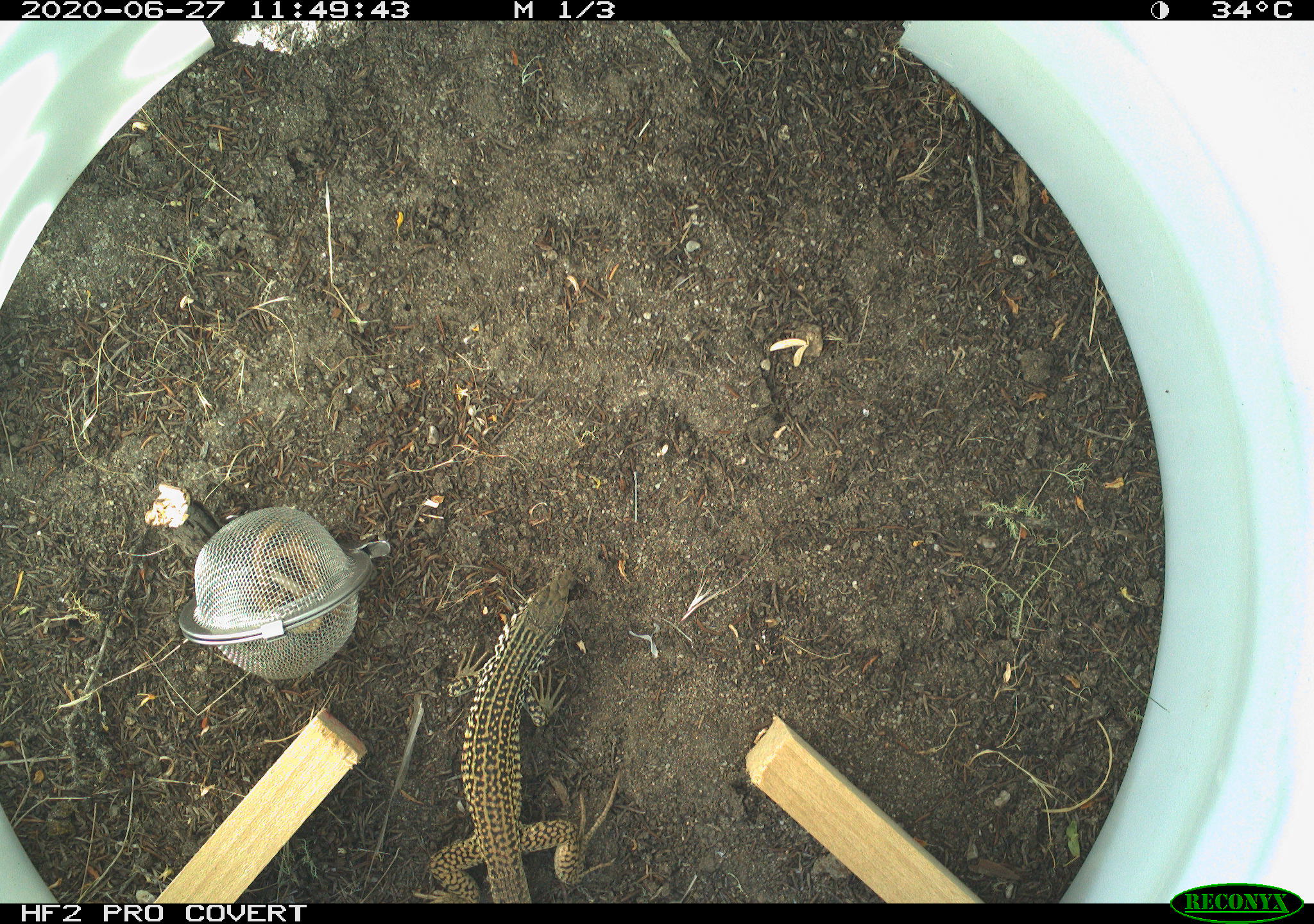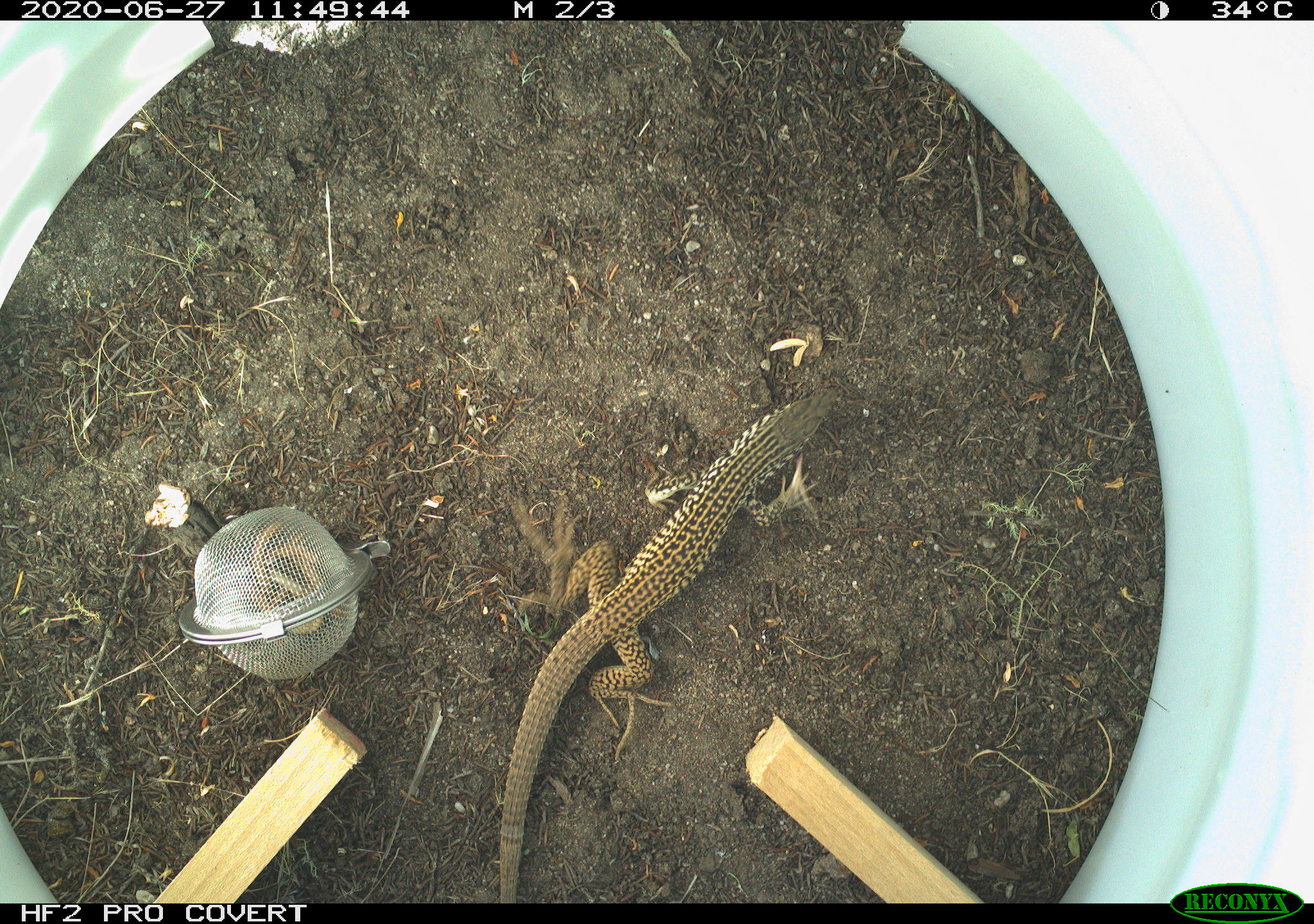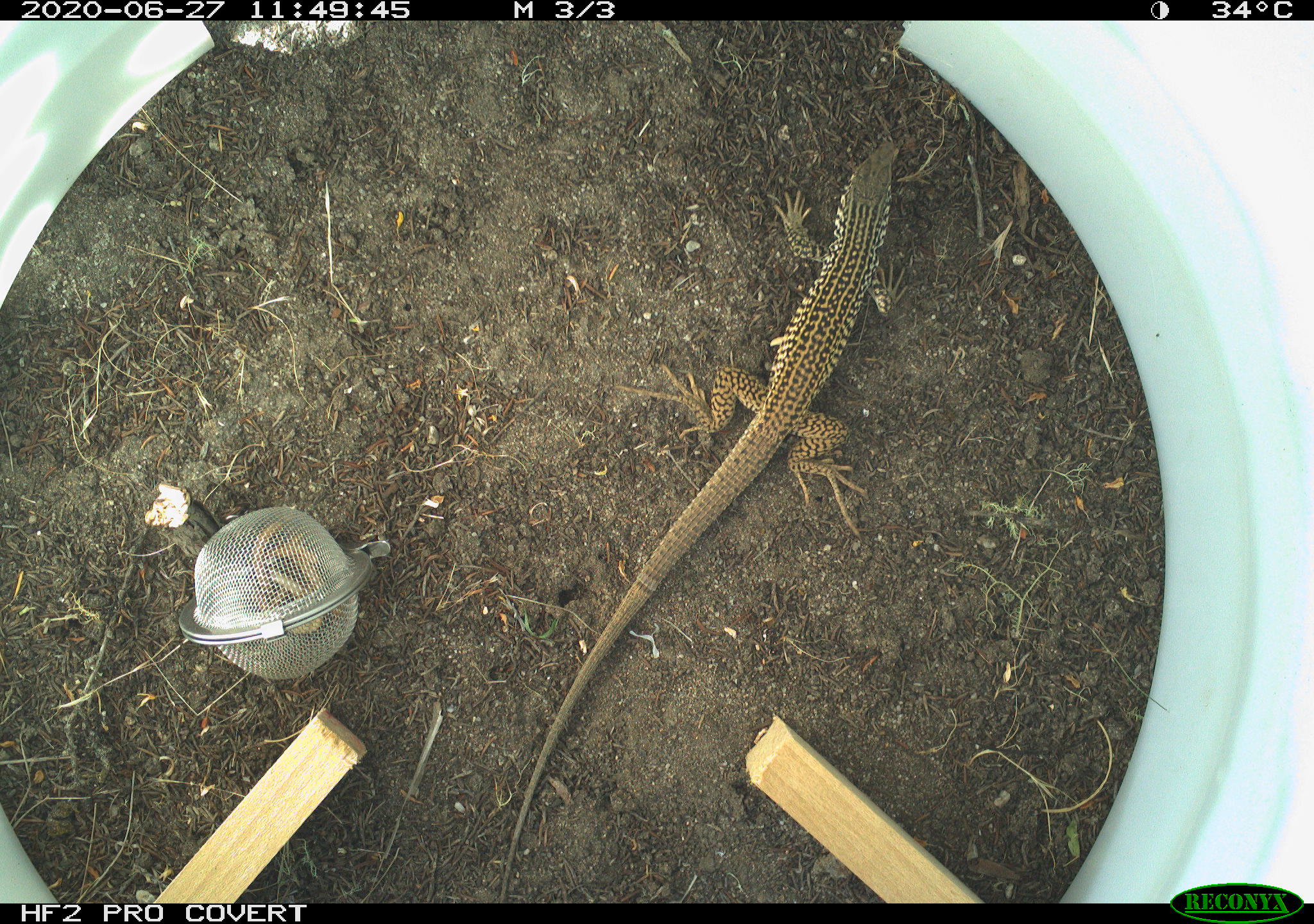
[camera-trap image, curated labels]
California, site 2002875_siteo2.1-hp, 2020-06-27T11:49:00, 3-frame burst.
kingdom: Animalia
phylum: Chordata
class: Reptilia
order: Squamata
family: Teiidae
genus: Aspidoscelis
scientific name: Aspidoscelis tigris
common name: western whiptail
Western whiptail (Aspidoscelis tigris).